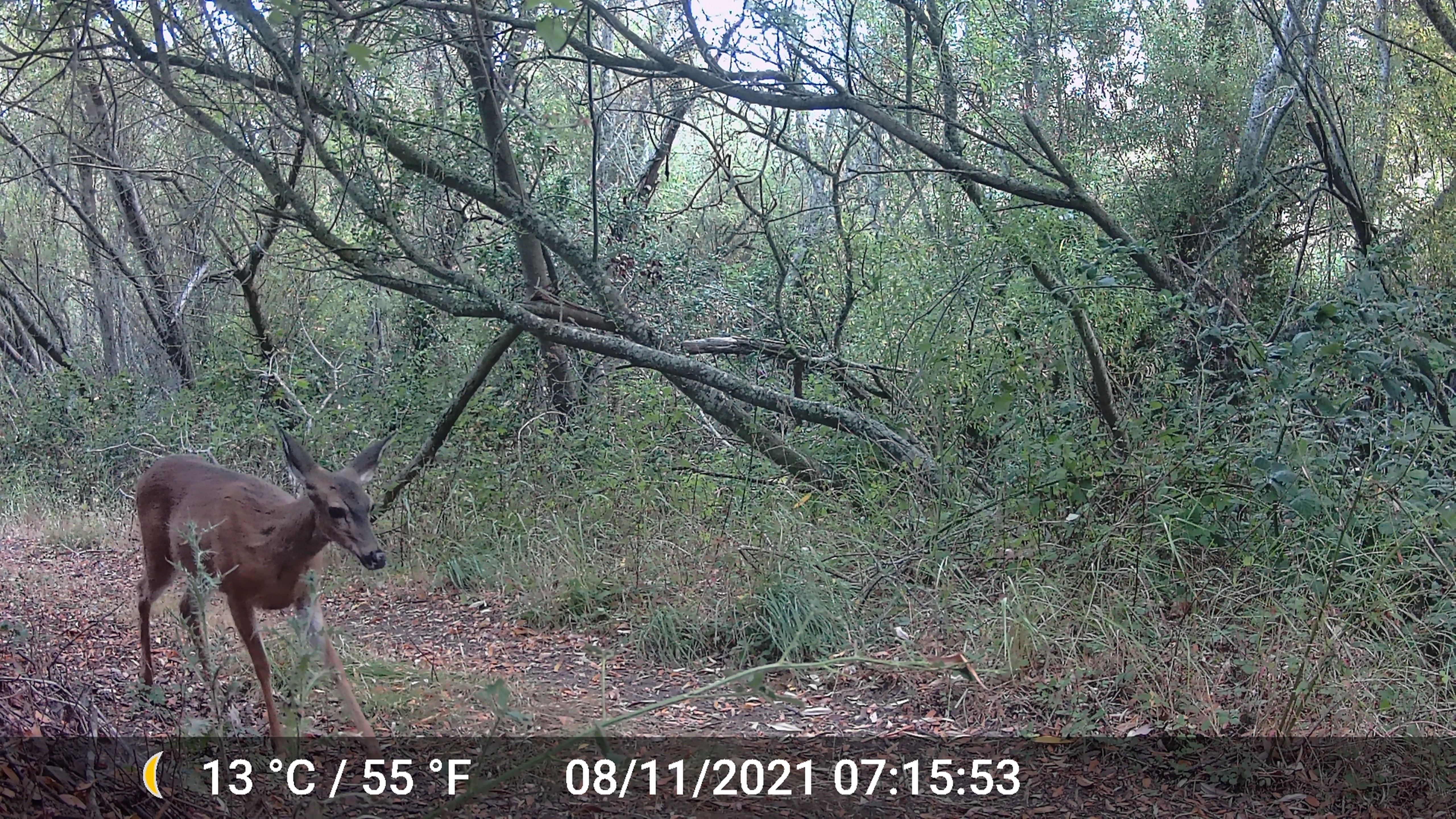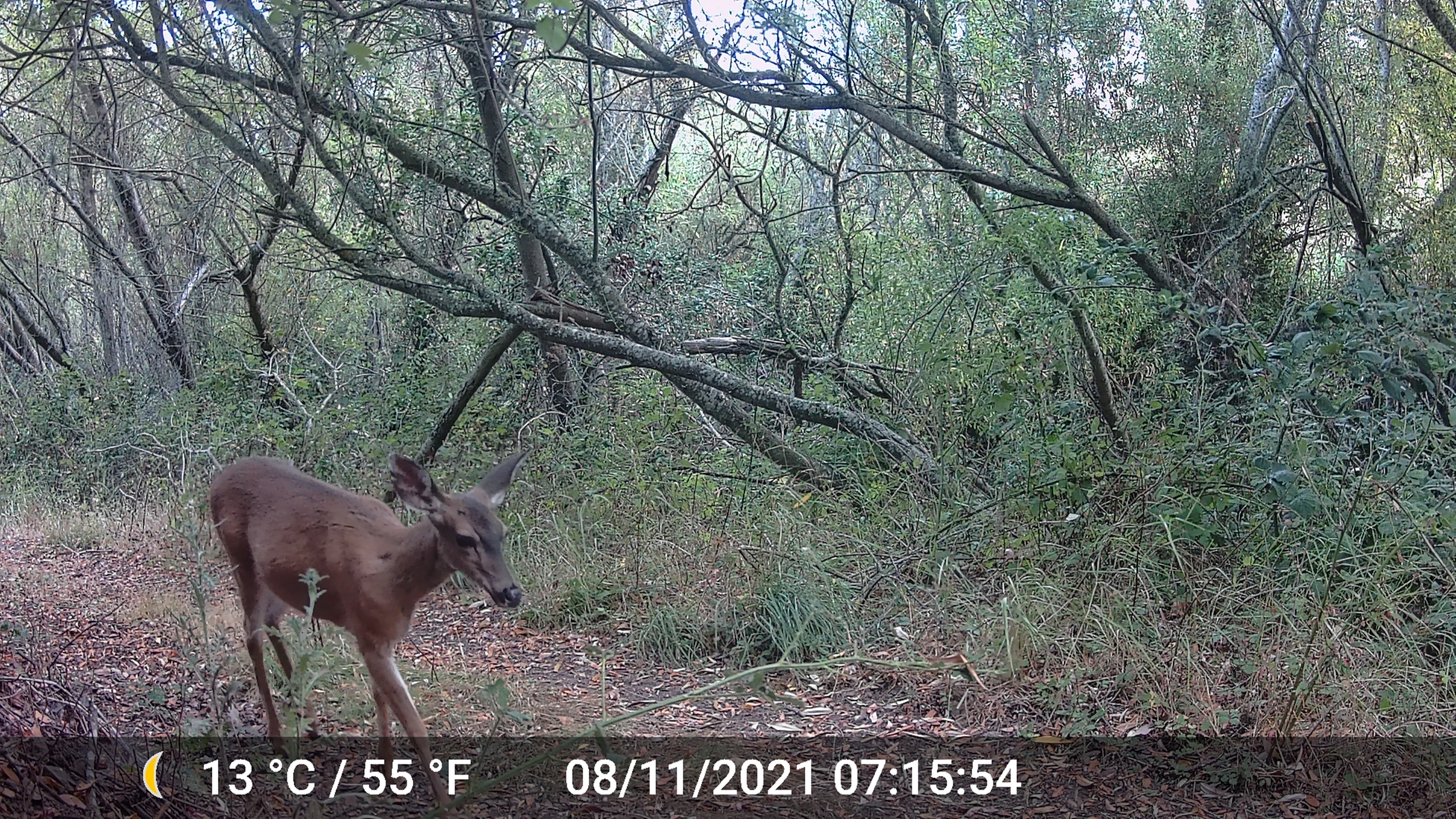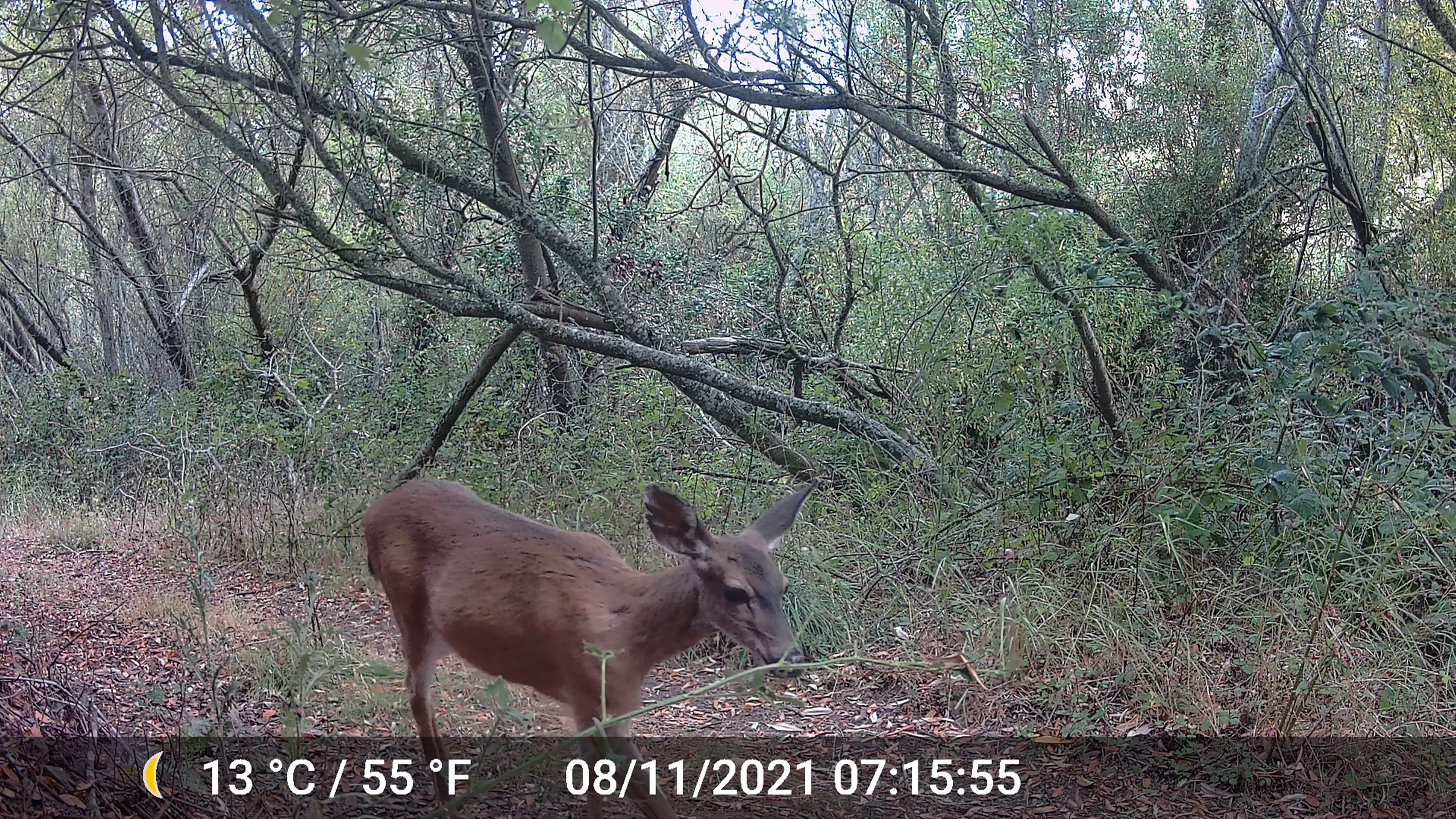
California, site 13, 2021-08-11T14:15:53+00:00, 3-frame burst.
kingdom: Animalia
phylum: Chordata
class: Mammalia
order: Artiodactyla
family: Cervidae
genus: Odocoileus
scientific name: Odocoileus hemionus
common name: mule deer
Mule deer (Odocoileus hemionus).